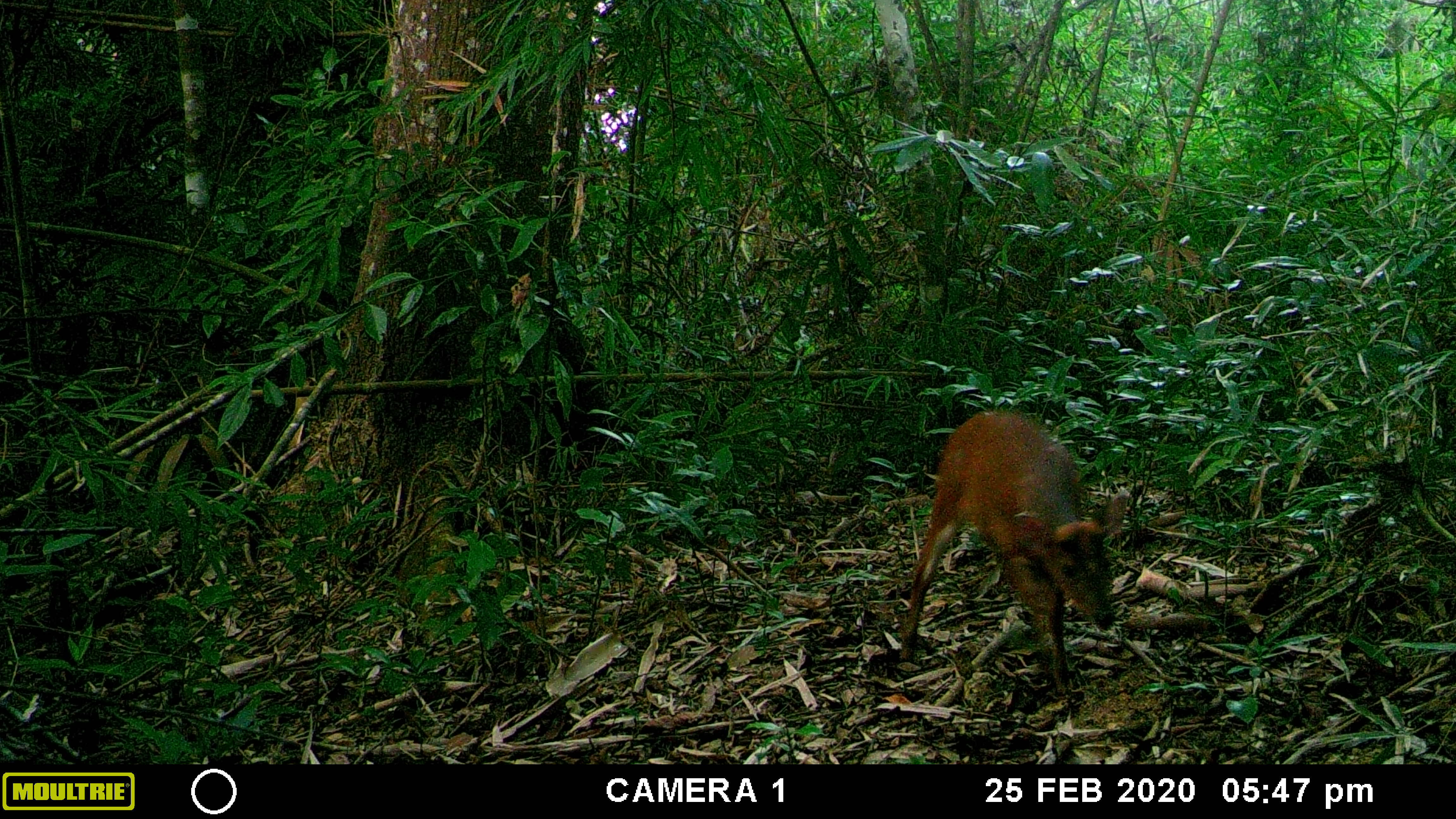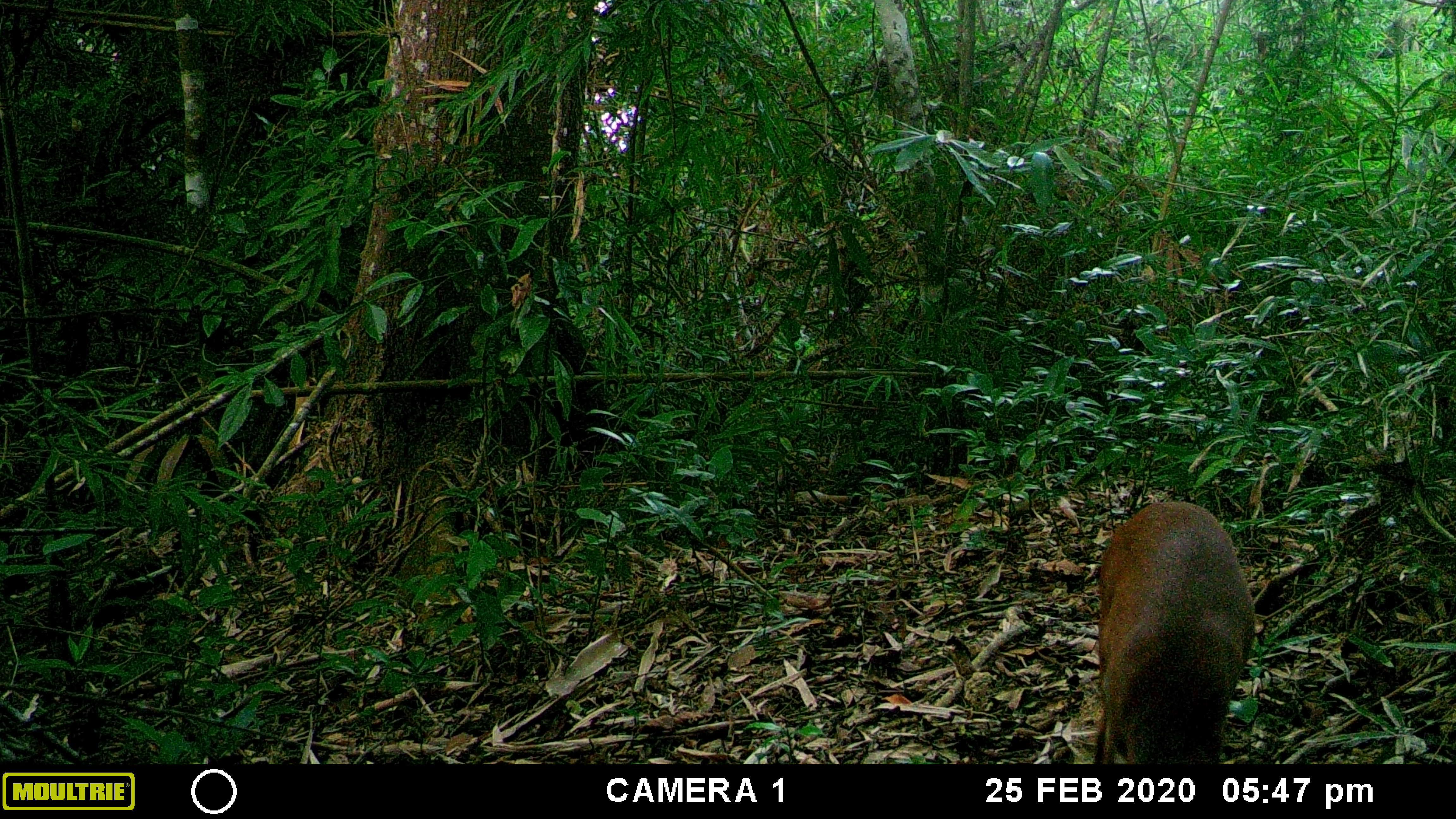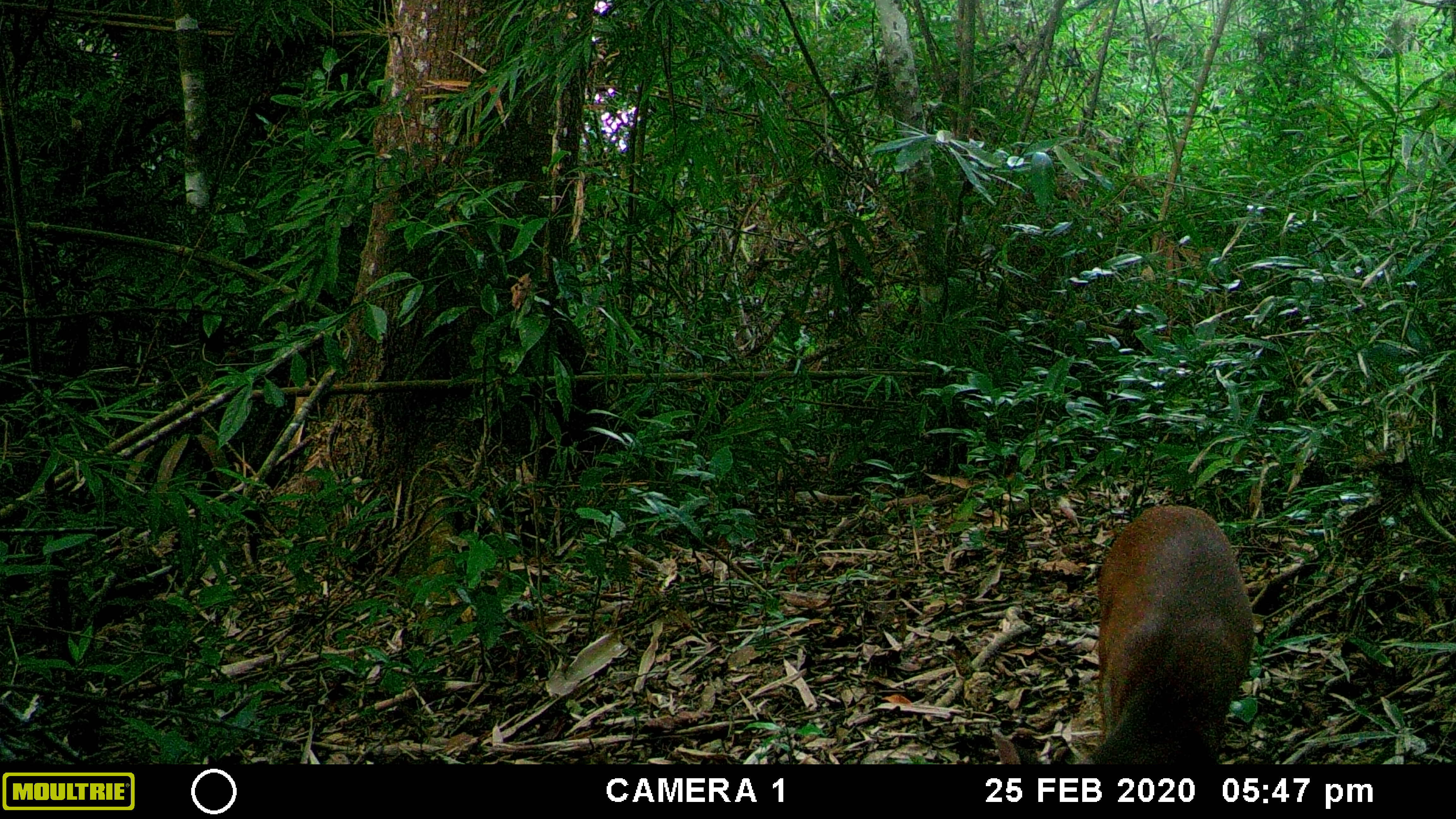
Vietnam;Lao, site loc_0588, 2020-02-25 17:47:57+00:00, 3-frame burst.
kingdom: Animalia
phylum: Chordata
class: Mammalia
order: Artiodactyla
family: Cervidae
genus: Muntiacus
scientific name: Muntiacus muntjak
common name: red muntjac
Red muntjac (Muntiacus muntjak). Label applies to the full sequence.